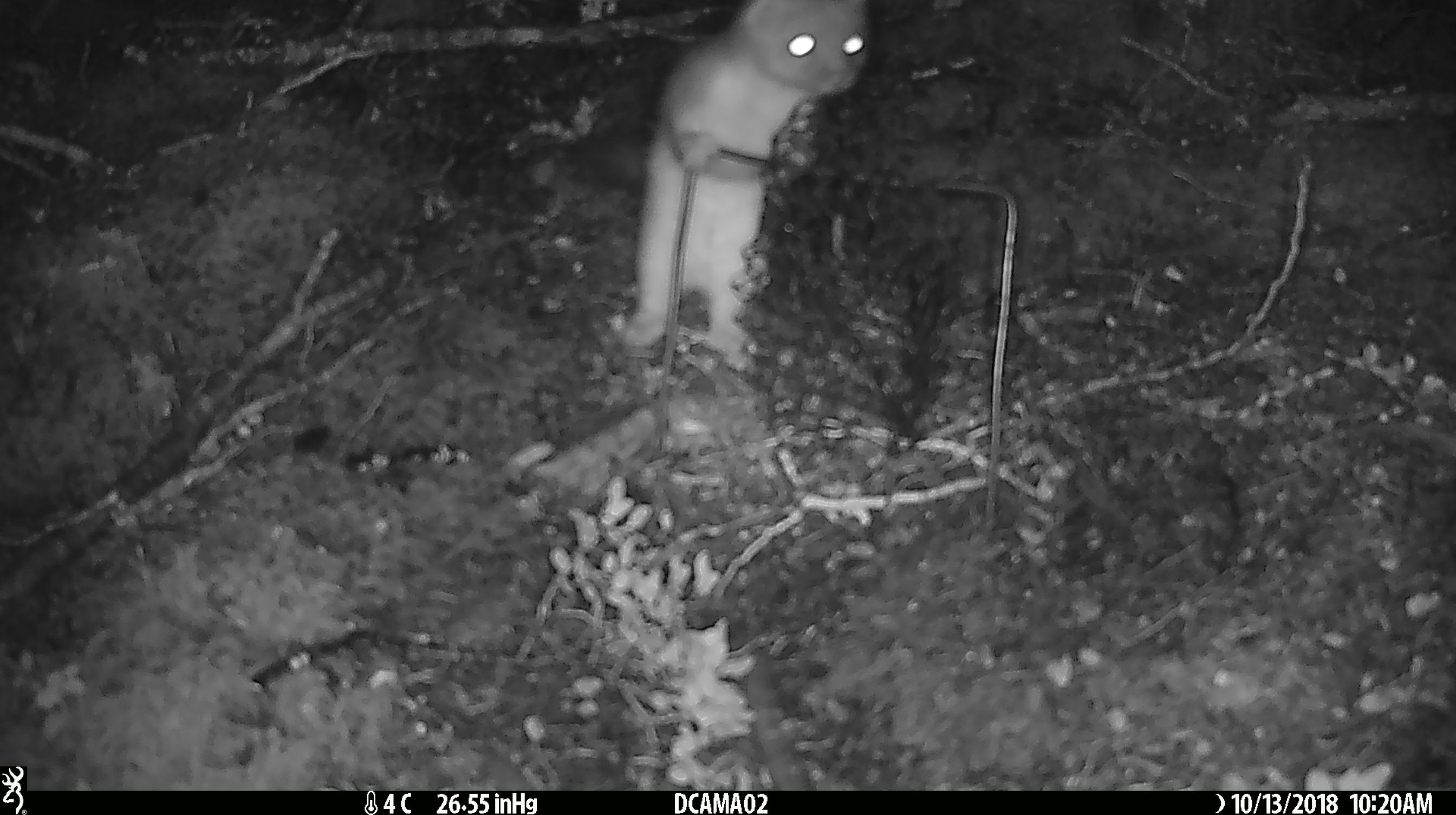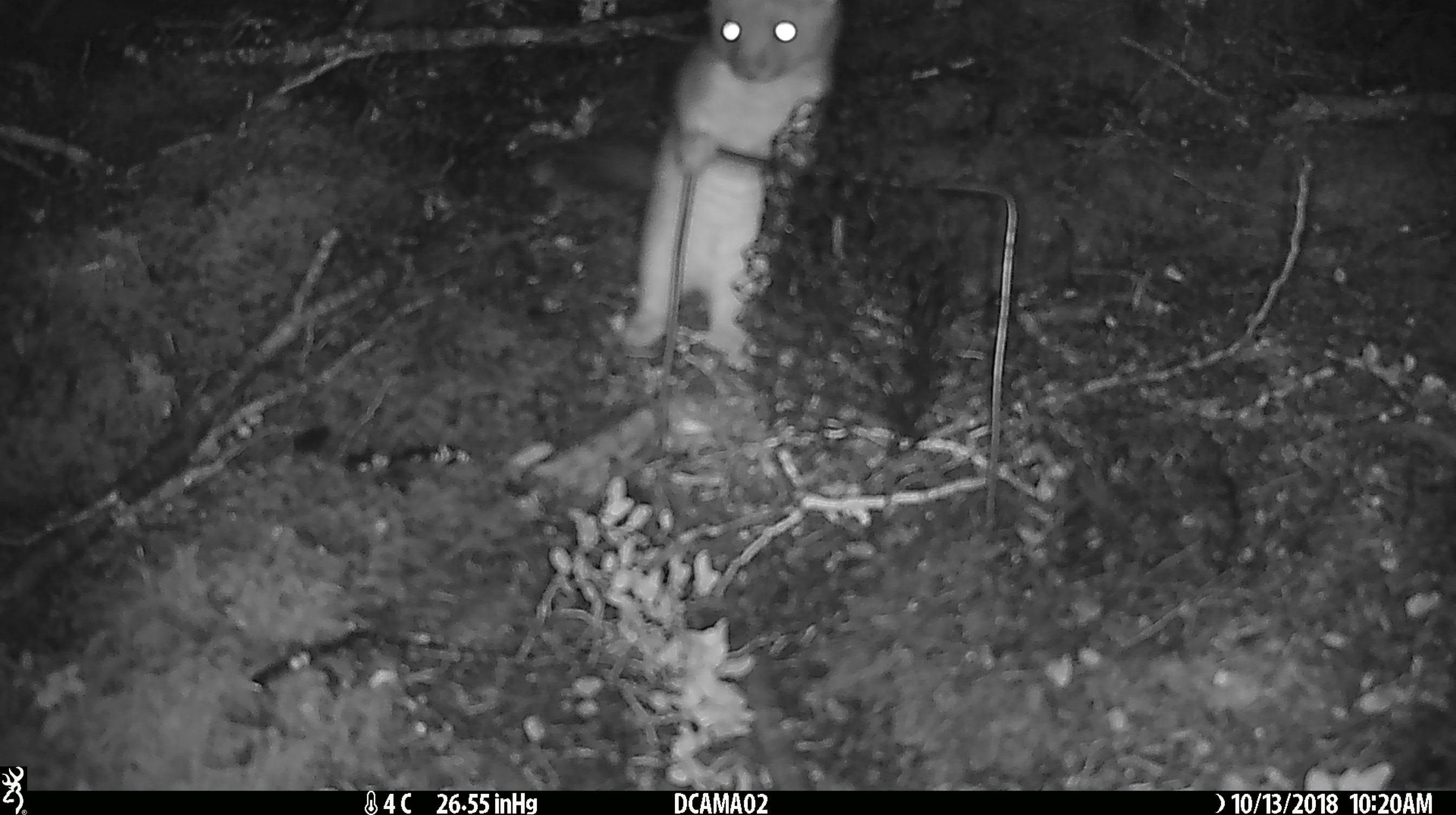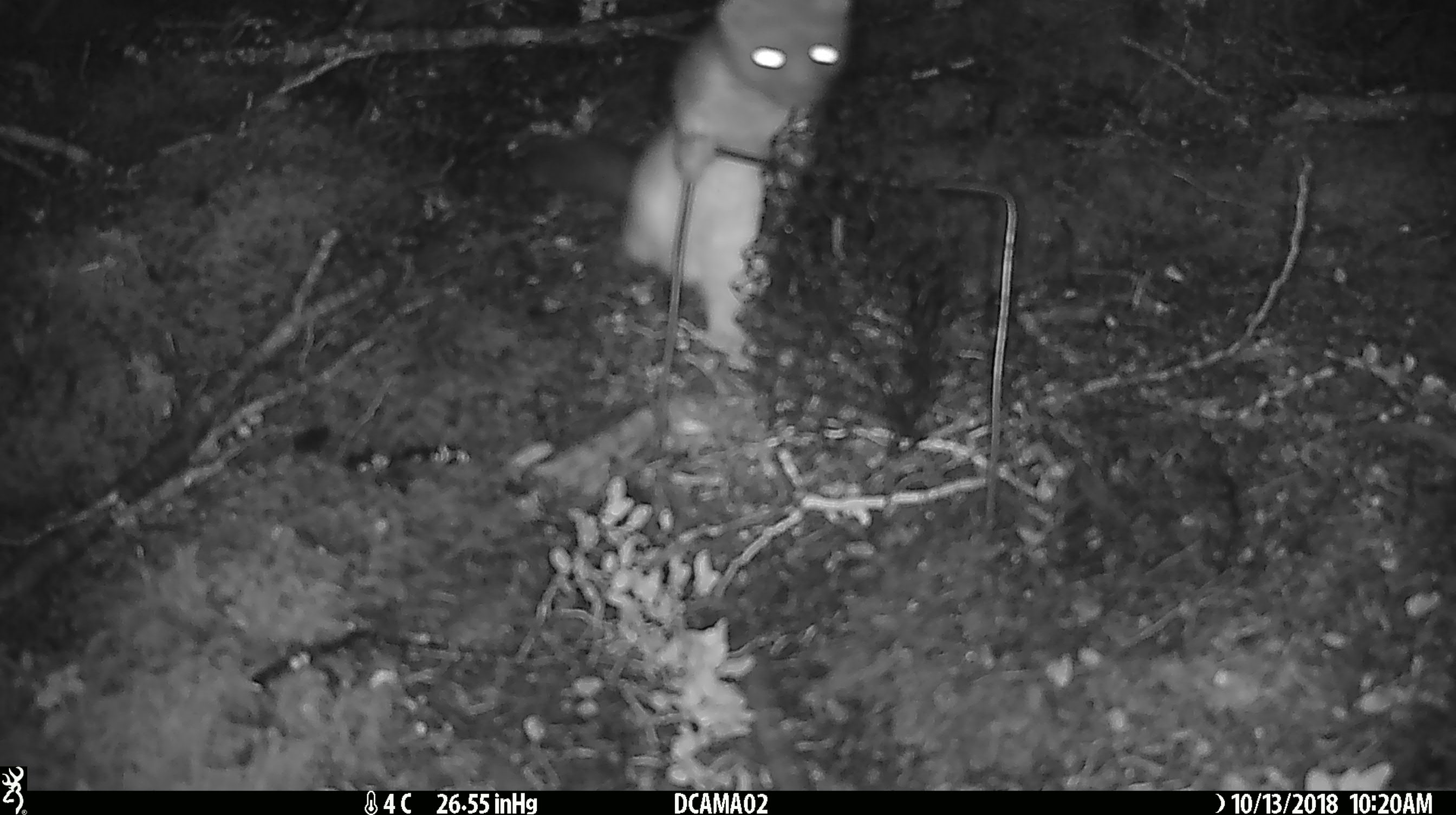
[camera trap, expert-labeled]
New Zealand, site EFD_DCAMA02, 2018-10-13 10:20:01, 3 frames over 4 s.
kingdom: Animalia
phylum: Chordata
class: Mammalia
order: Carnivora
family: Mustelidae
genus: Mustela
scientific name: Mustela erminea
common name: stoat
Stoat (Mustela erminea).